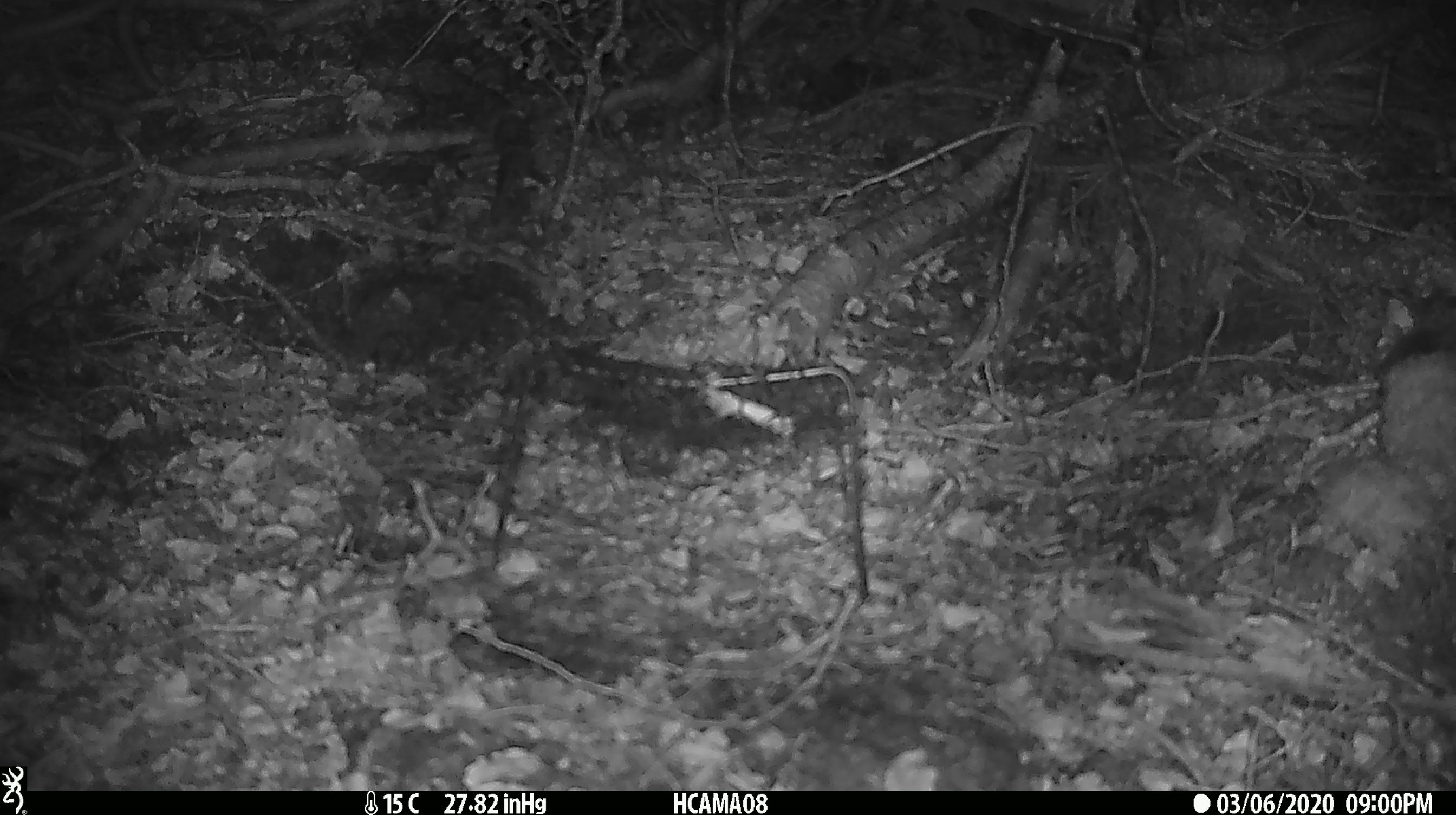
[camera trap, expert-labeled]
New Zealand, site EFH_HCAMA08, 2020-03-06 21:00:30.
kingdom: Animalia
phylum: Chordata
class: Mammalia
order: Rodentia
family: Muridae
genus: Mus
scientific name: Mus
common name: mouse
Mouse (Mus).